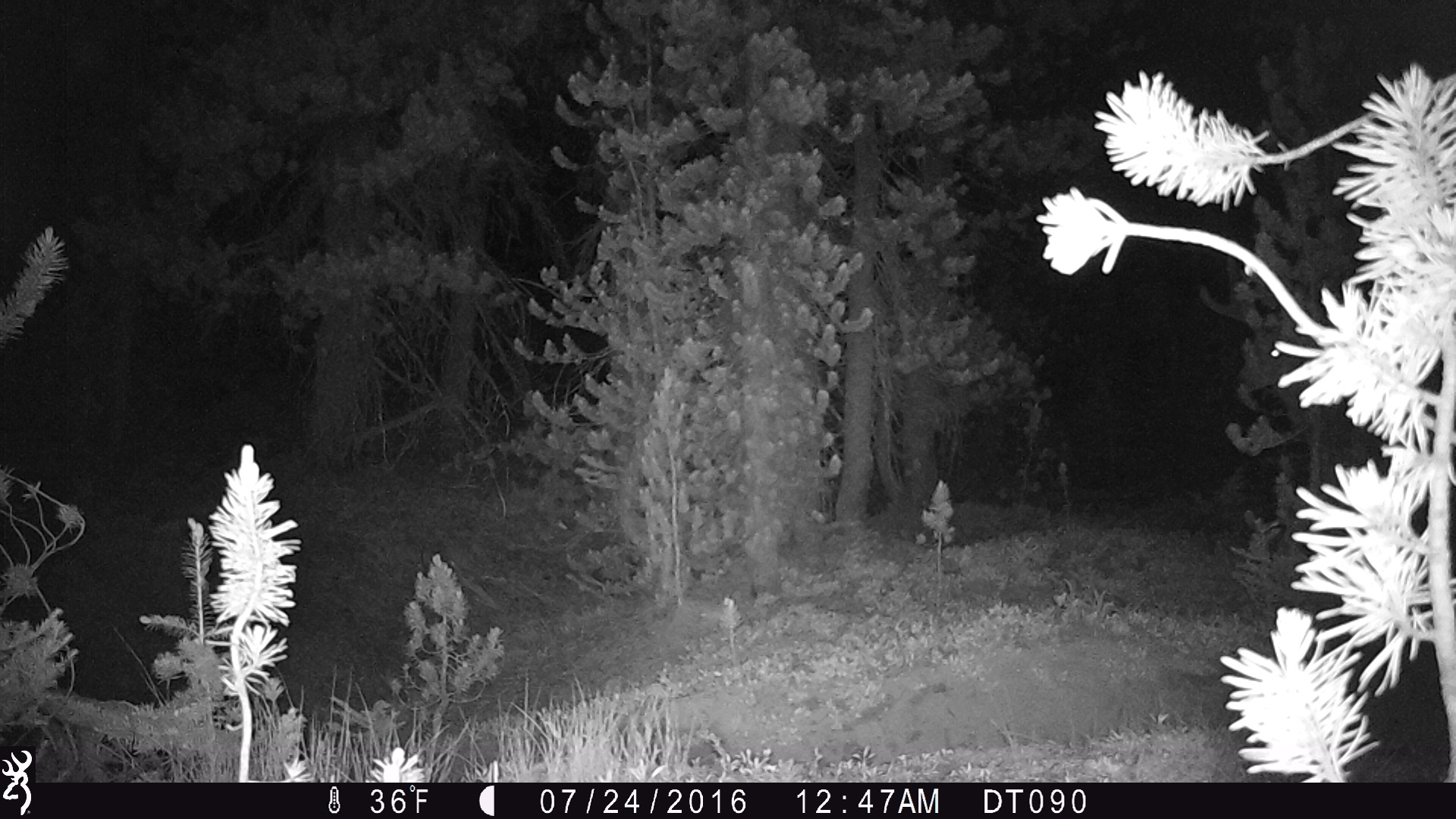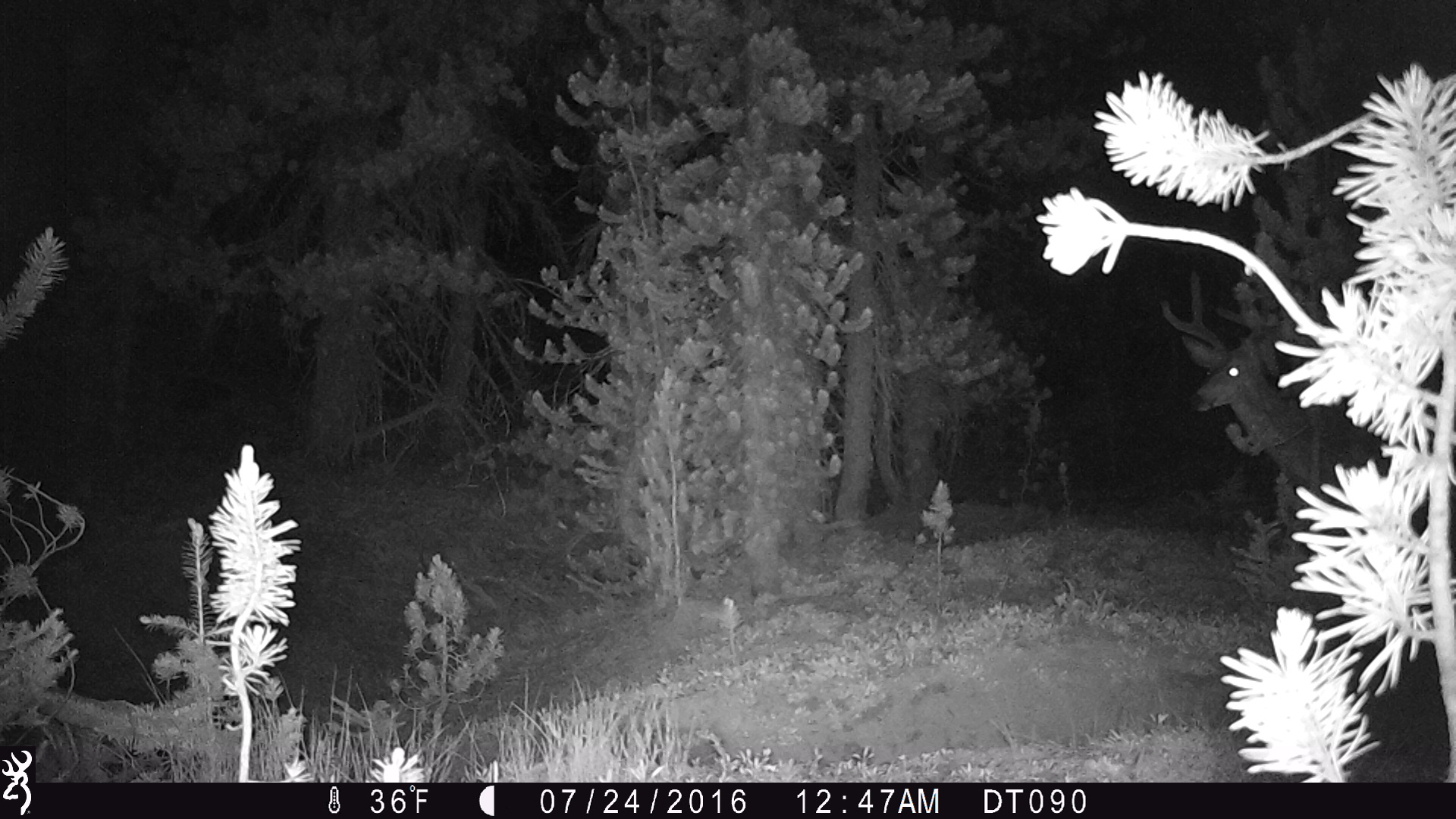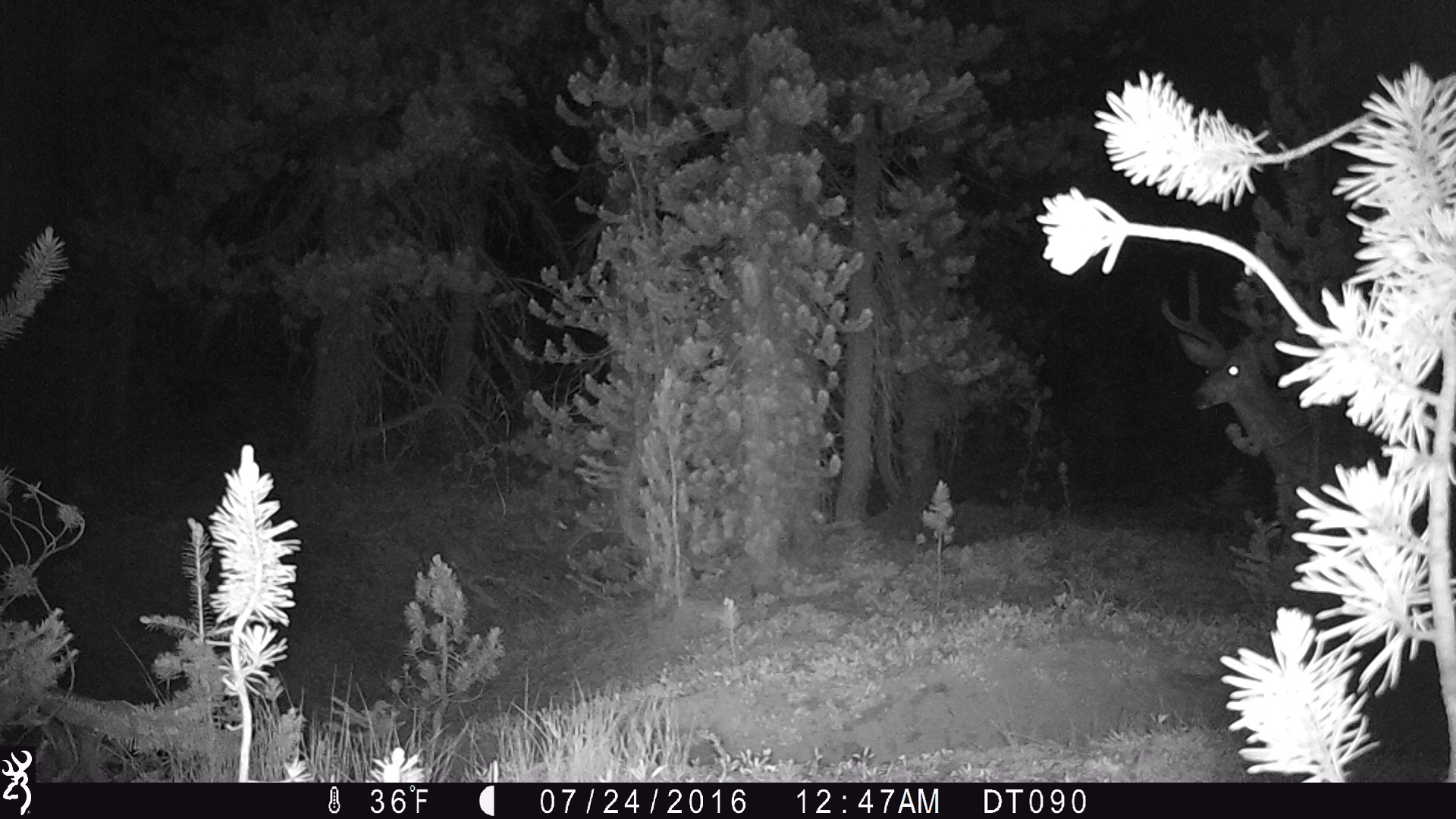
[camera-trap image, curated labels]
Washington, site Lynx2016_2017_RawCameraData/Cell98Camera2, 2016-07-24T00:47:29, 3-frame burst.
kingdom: Animalia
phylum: Chordata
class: Mammalia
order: Artiodactyla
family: Cervidae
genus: Odocoileus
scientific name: Odocoileus hemionus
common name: mule deer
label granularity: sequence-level